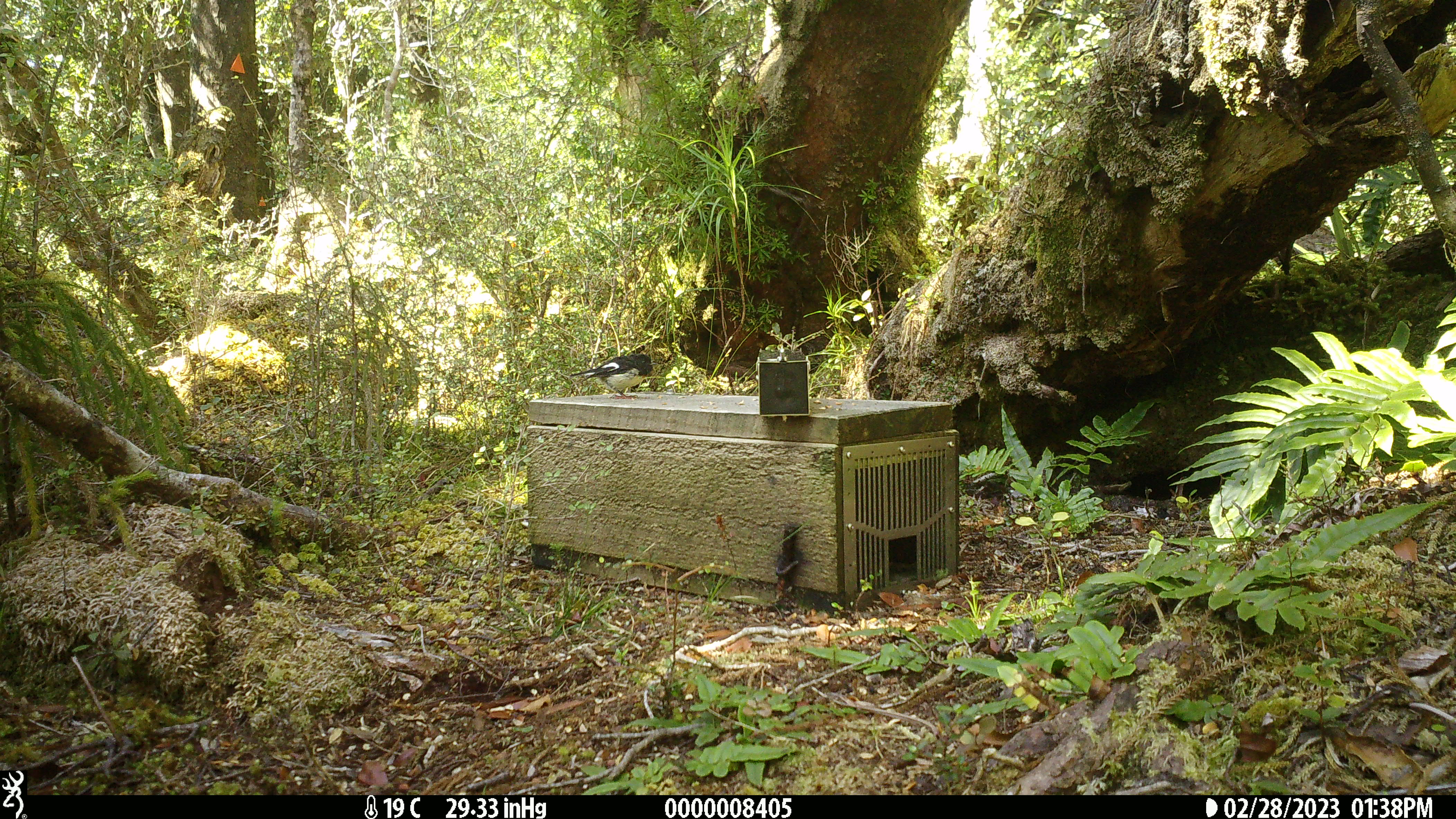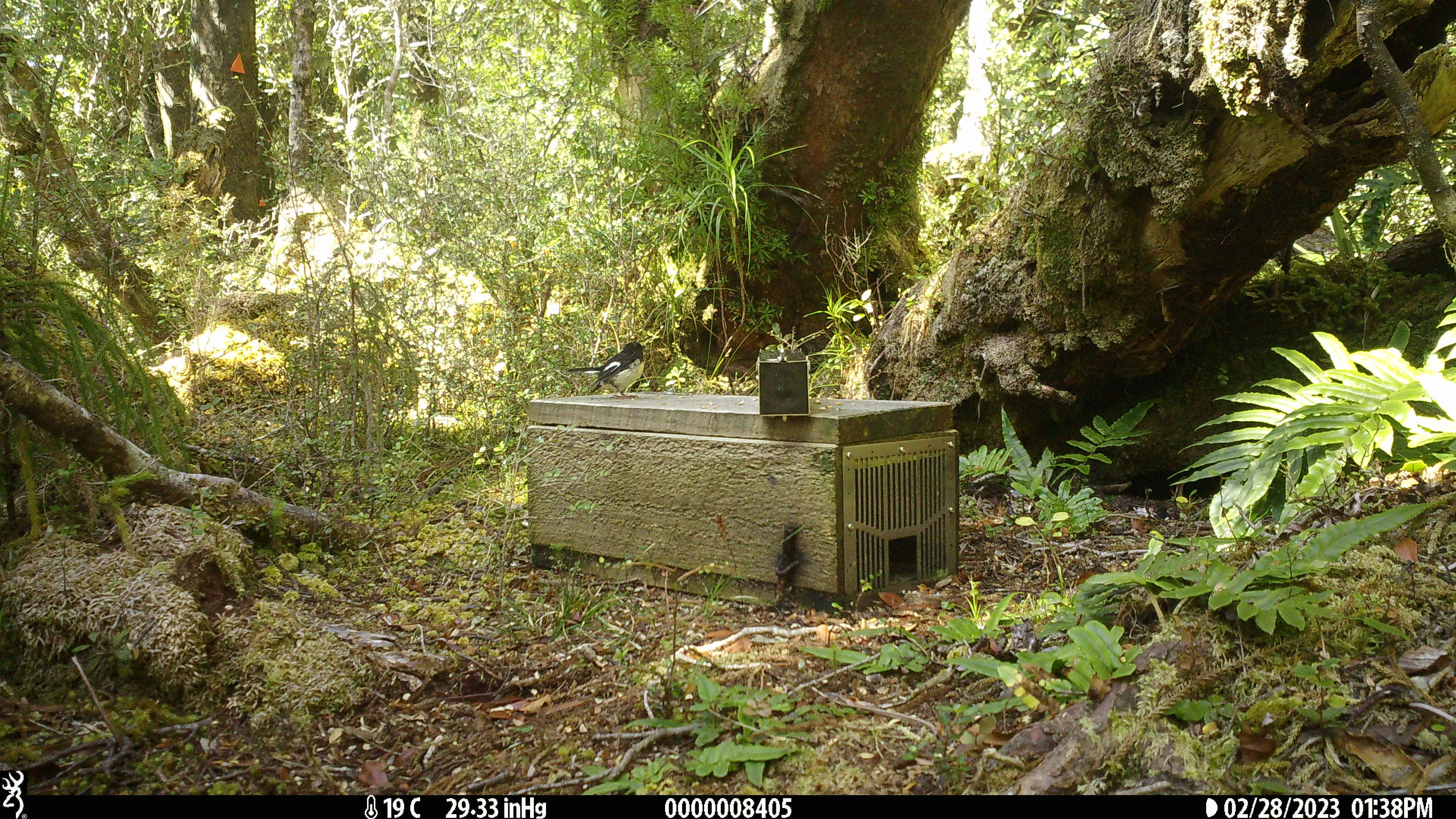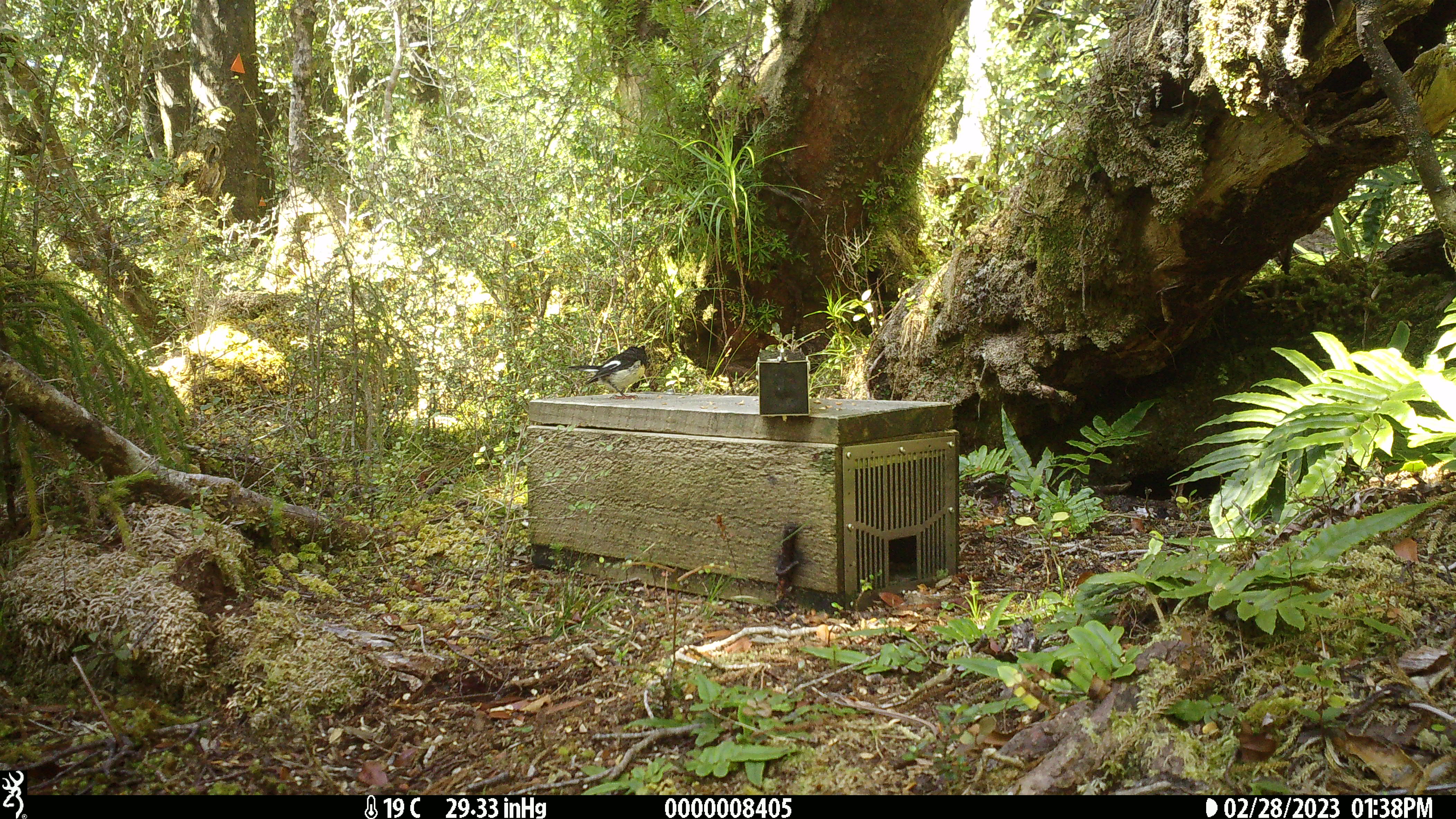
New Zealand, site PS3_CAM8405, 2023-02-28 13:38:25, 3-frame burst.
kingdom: Animalia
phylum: Chordata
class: Aves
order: Passeriformes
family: Petroicidae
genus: Petroica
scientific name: Petroica macrocephala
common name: tomtit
Tomtit (Petroica macrocephala).